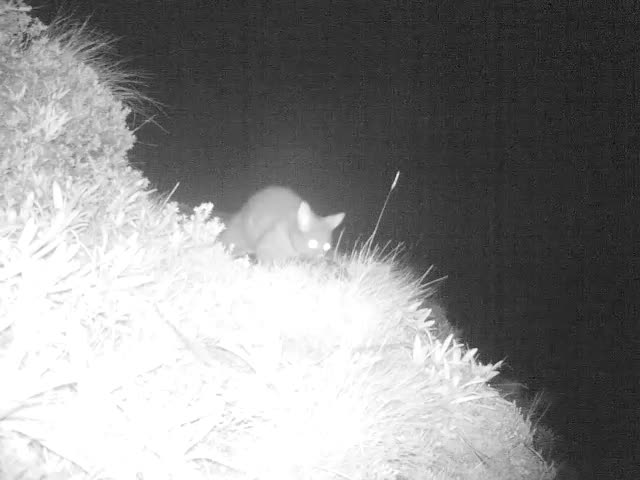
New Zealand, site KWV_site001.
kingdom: Animalia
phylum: Chordata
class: Mammalia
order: Diprotodontia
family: Phalangeridae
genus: Trichosurus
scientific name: Trichosurus vulpecula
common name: common brushtail possum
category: possum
Possum (common brushtail possum) (Trichosurus vulpecula).